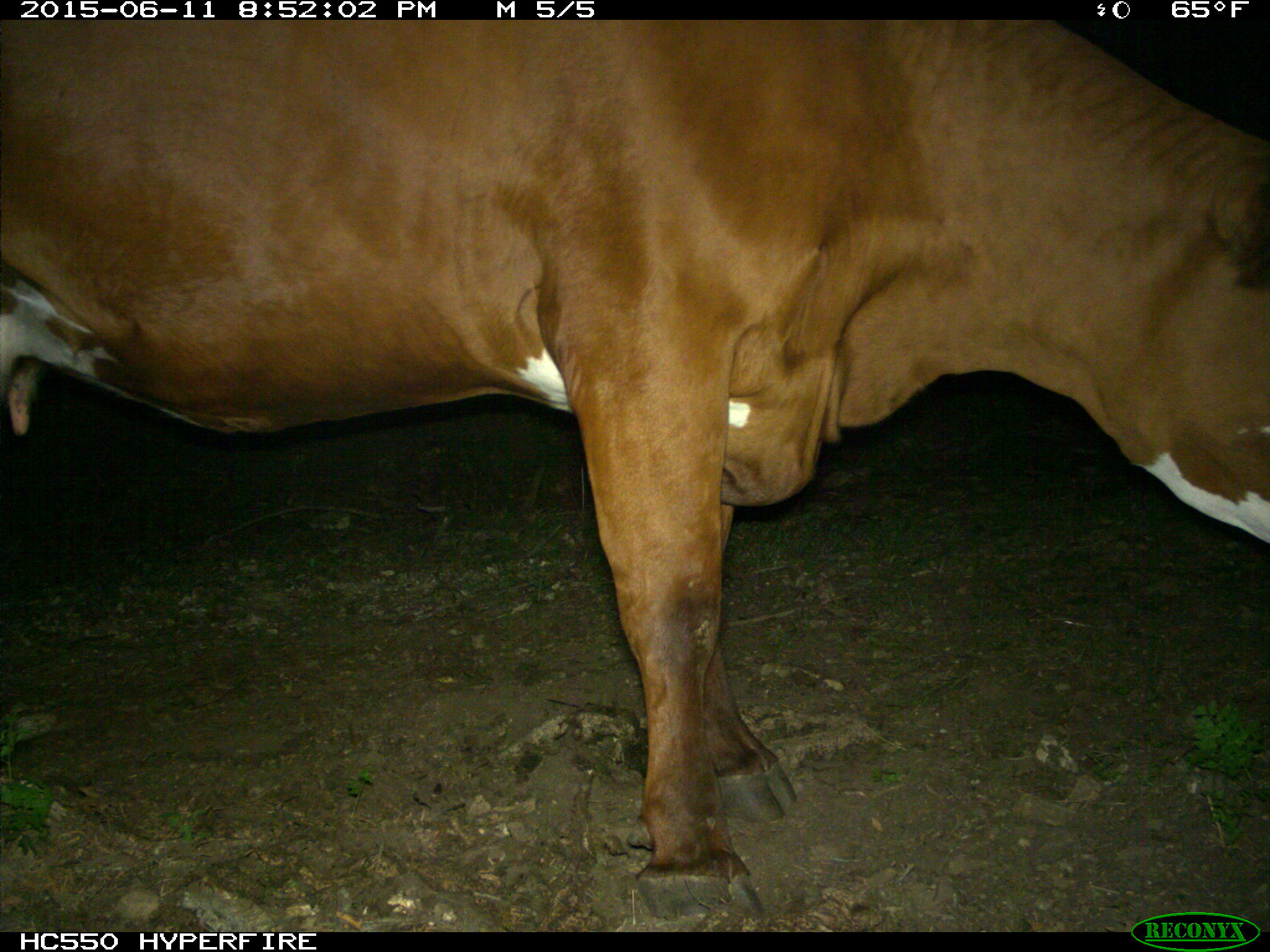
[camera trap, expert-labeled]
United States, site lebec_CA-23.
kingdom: Animalia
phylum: Chordata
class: Mammalia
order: Artiodactyla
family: Bovidae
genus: Bos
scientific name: Bos taurus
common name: domestic cow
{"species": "Bos taurus (domestic cow)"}